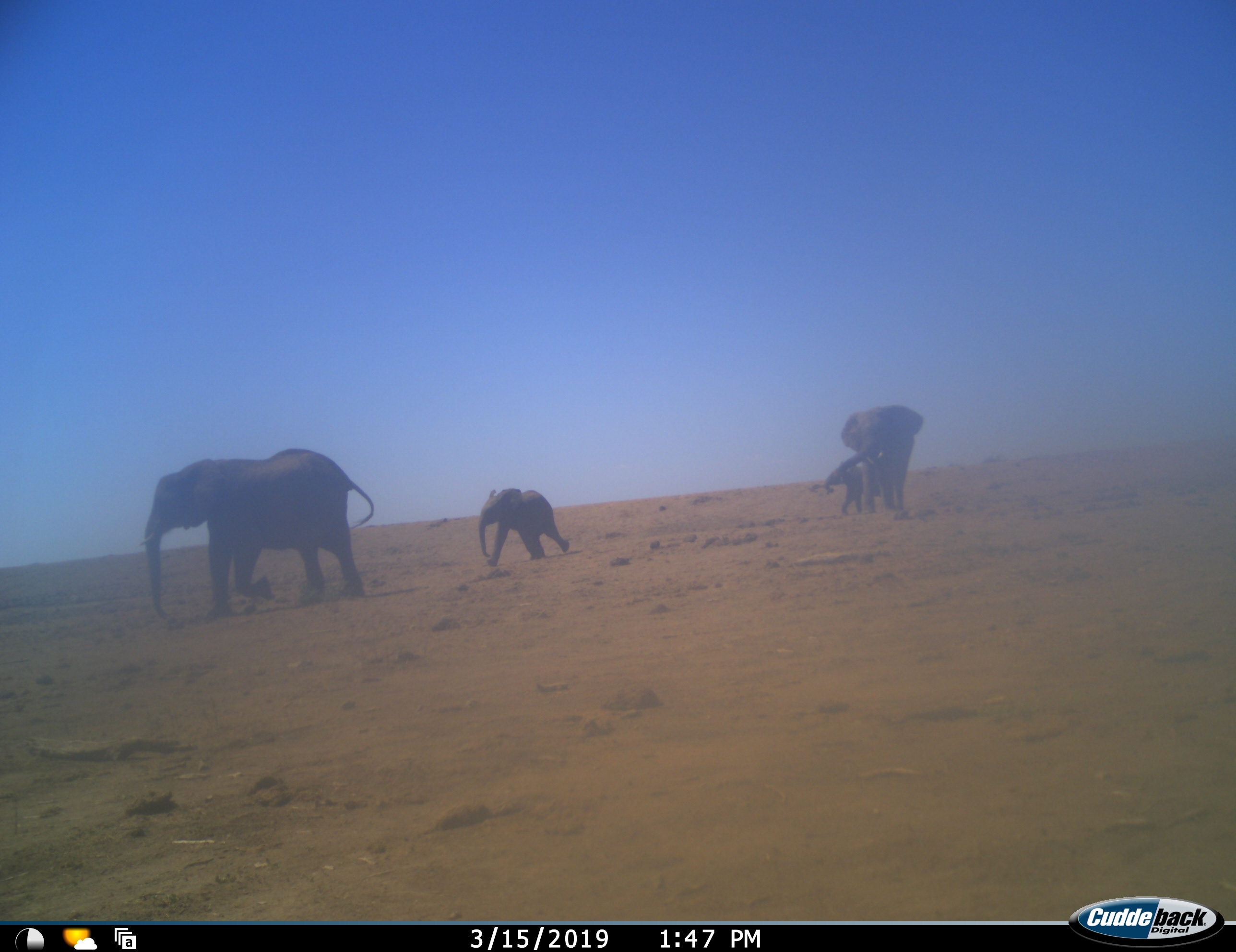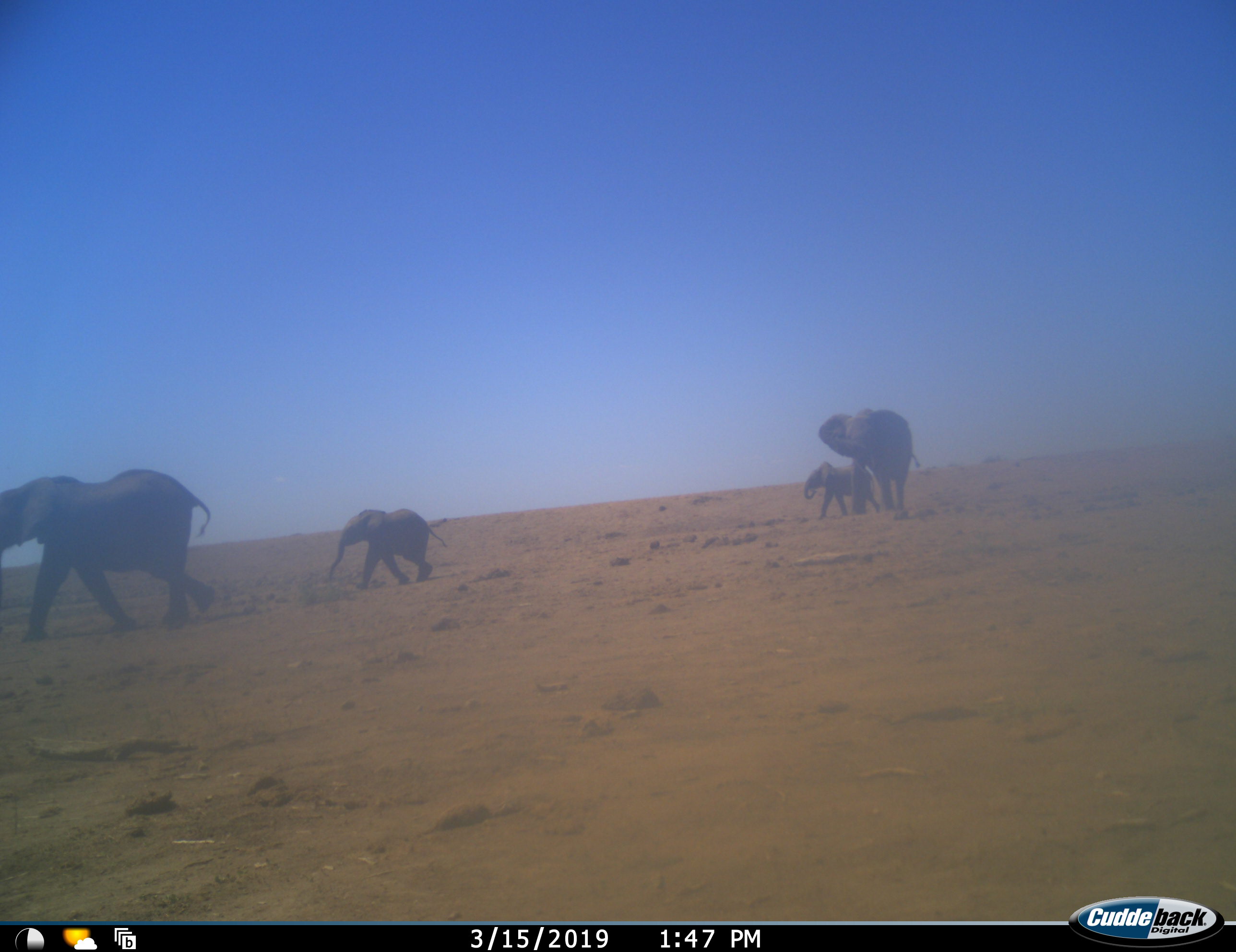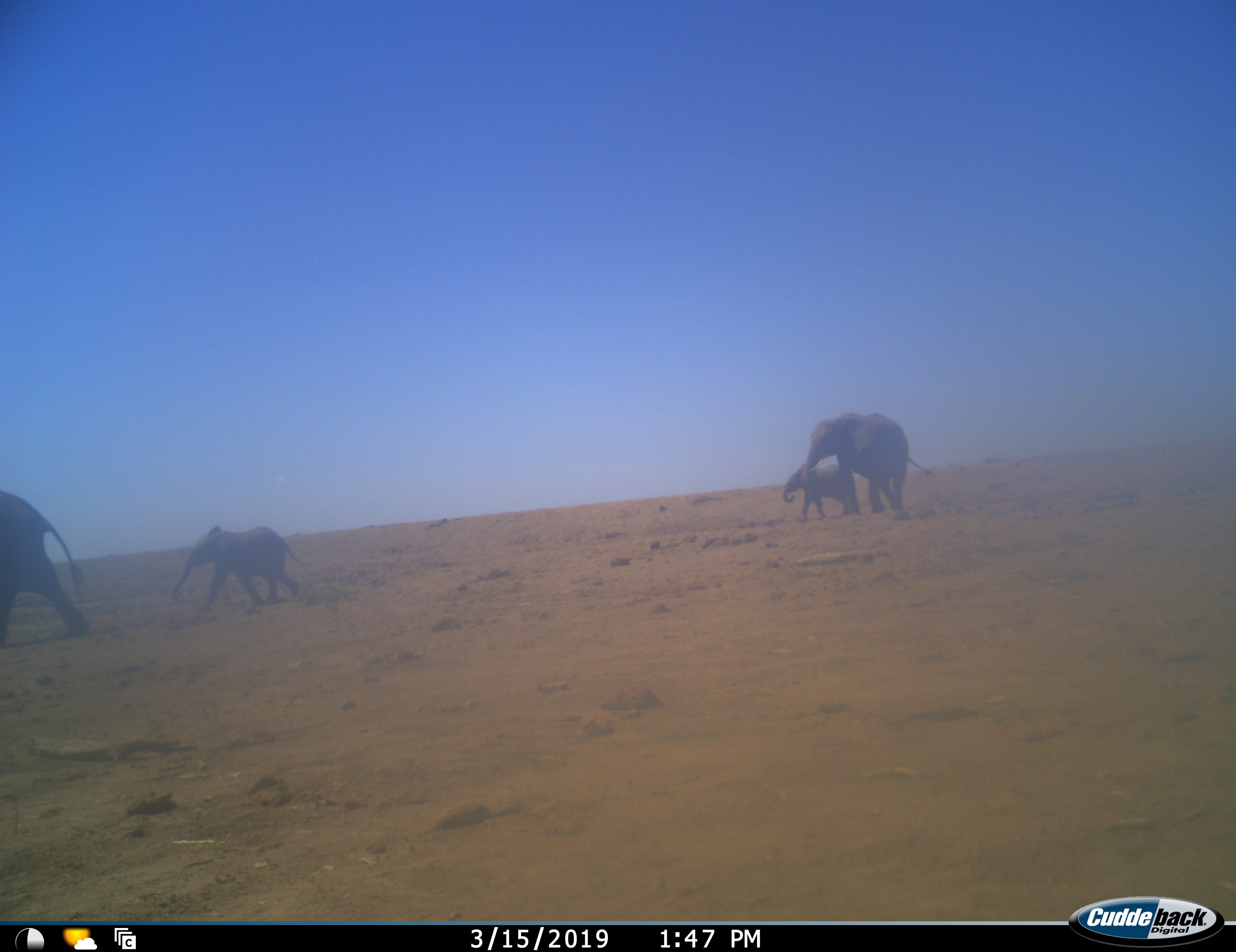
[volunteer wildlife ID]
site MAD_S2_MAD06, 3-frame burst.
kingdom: Animalia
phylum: Chordata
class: Mammalia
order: Proboscidea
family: Elephantidae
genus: Loxodonta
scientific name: Loxodonta africana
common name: african bush elephant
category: elephant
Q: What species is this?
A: Elephant (african bush elephant) (Loxodonta africana).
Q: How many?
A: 4.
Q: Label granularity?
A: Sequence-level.